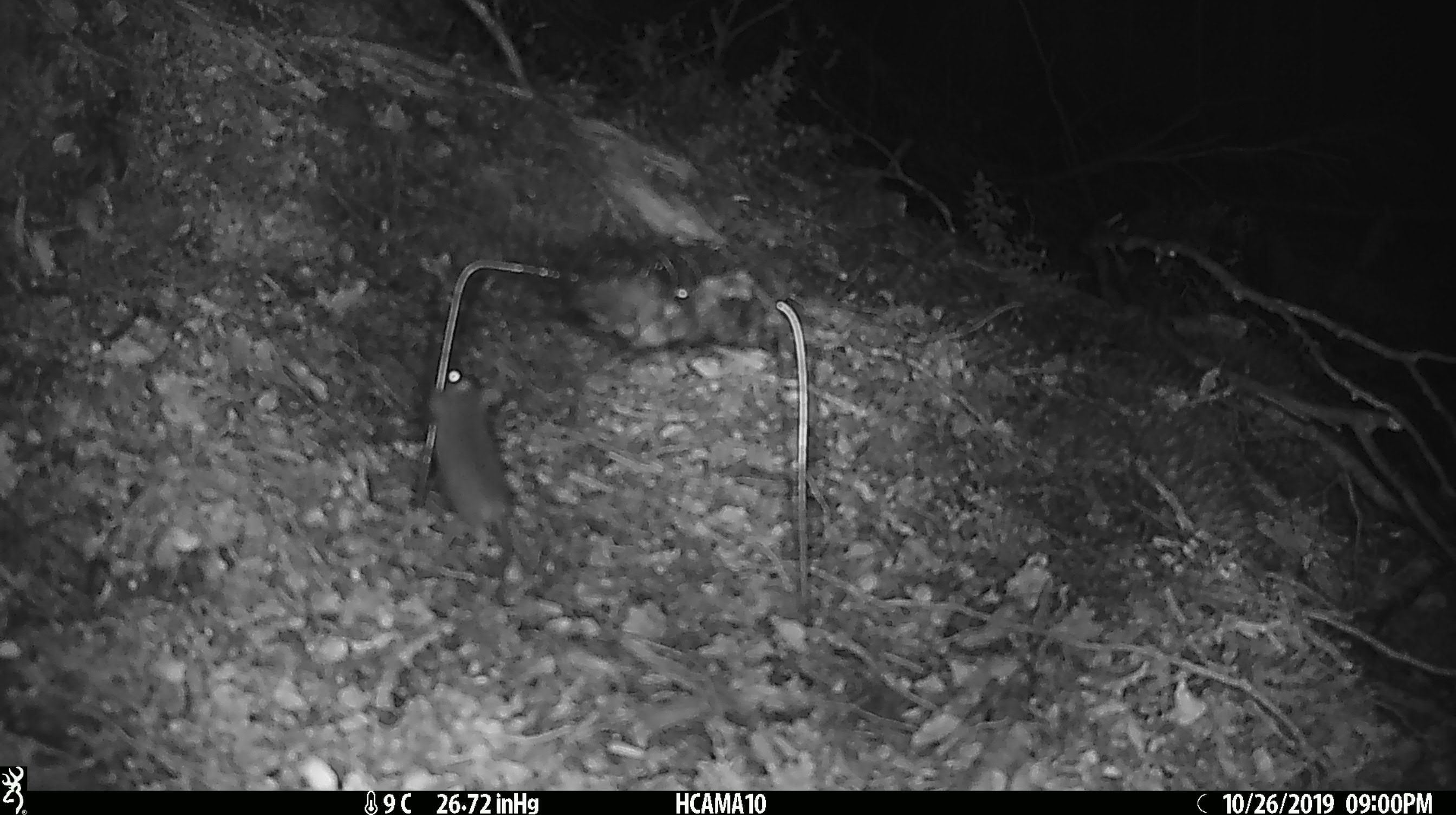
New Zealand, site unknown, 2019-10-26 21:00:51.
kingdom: Animalia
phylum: Chordata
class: Mammalia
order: Rodentia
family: Muridae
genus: Mus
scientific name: Mus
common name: mouse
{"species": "mouse (Mus)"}